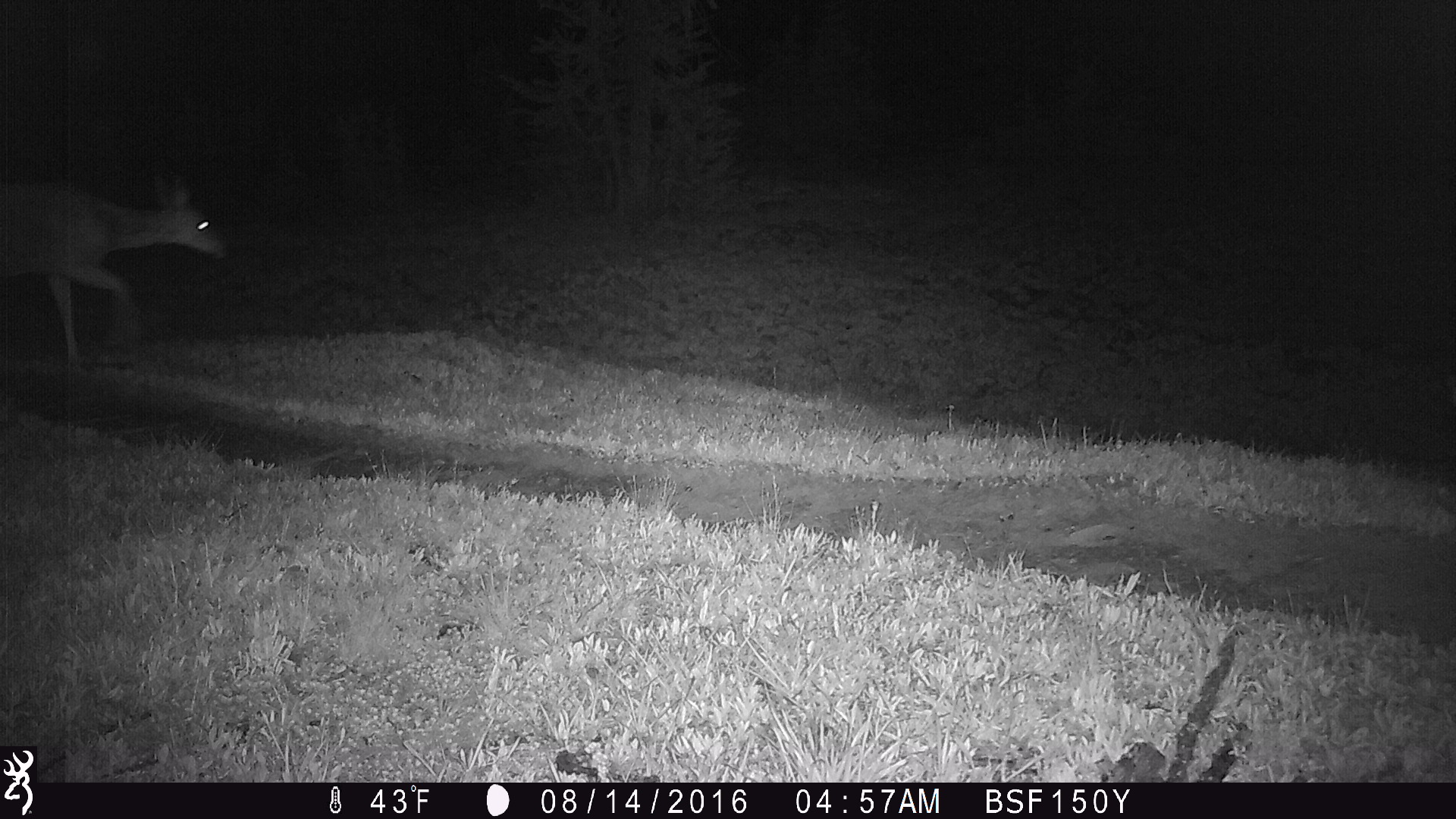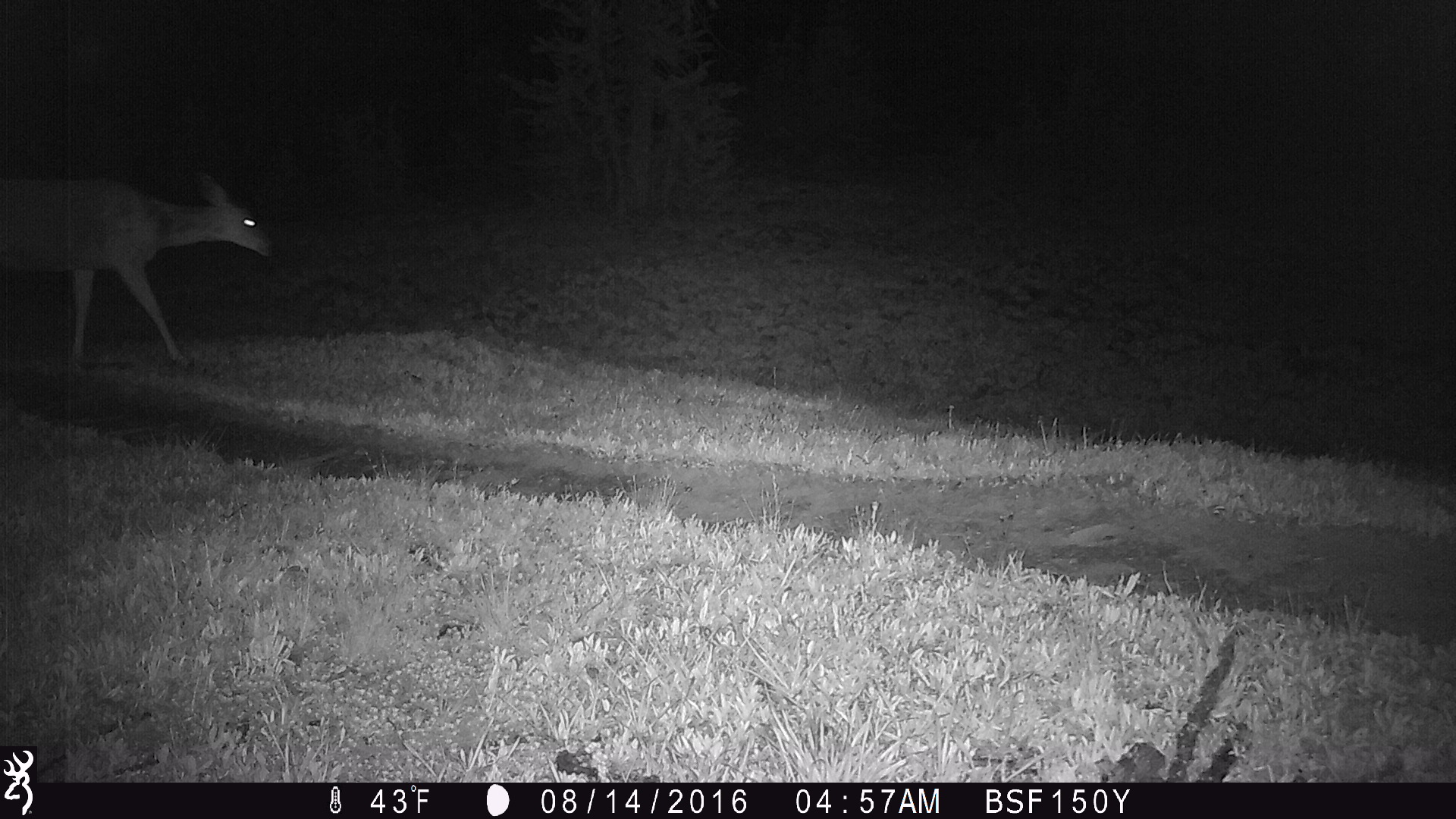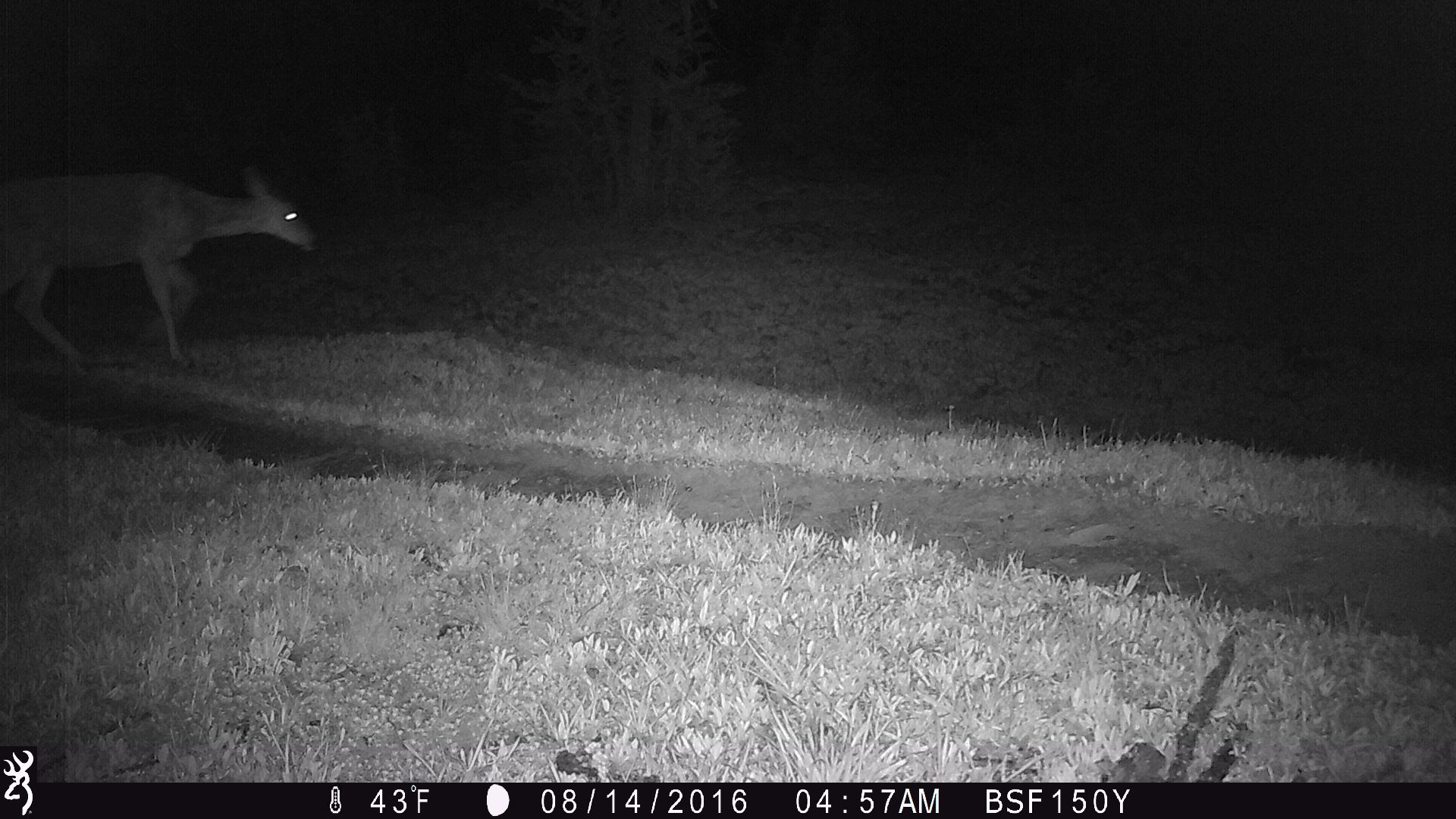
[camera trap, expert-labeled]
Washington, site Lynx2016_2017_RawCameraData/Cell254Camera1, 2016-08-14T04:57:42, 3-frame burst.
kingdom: Animalia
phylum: Chordata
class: Mammalia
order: Artiodactyla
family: Cervidae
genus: Odocoileus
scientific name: Odocoileus hemionus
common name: mule deer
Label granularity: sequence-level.